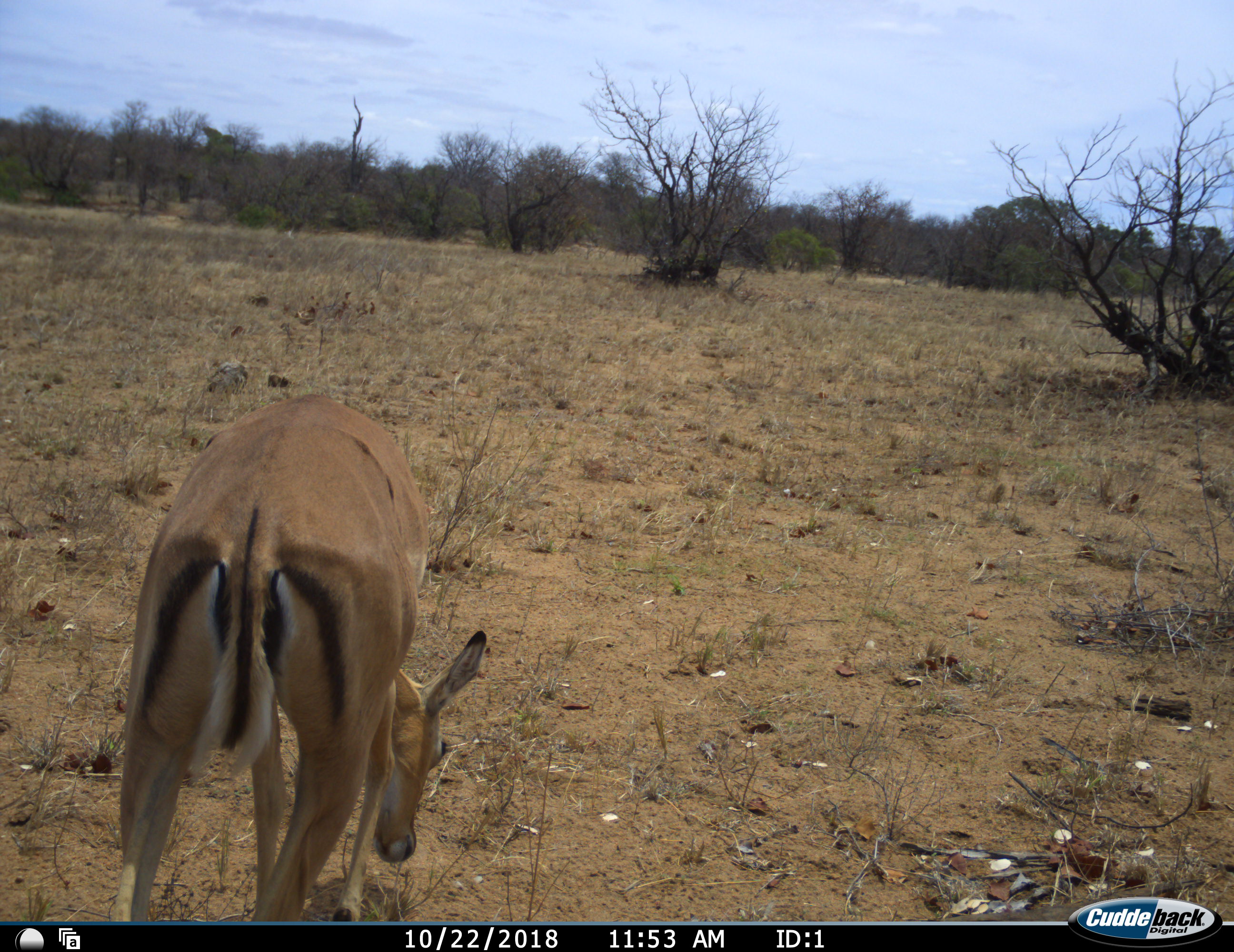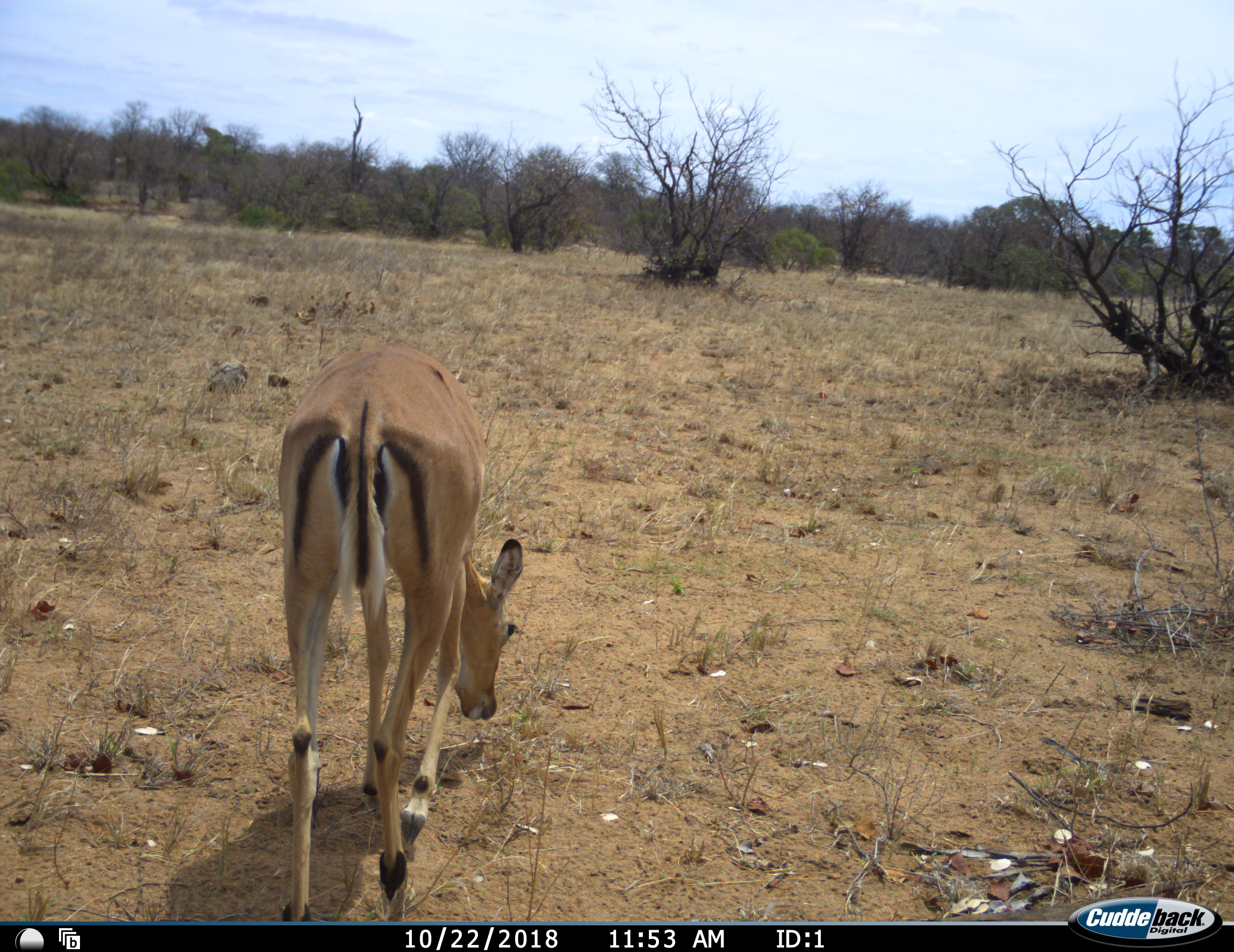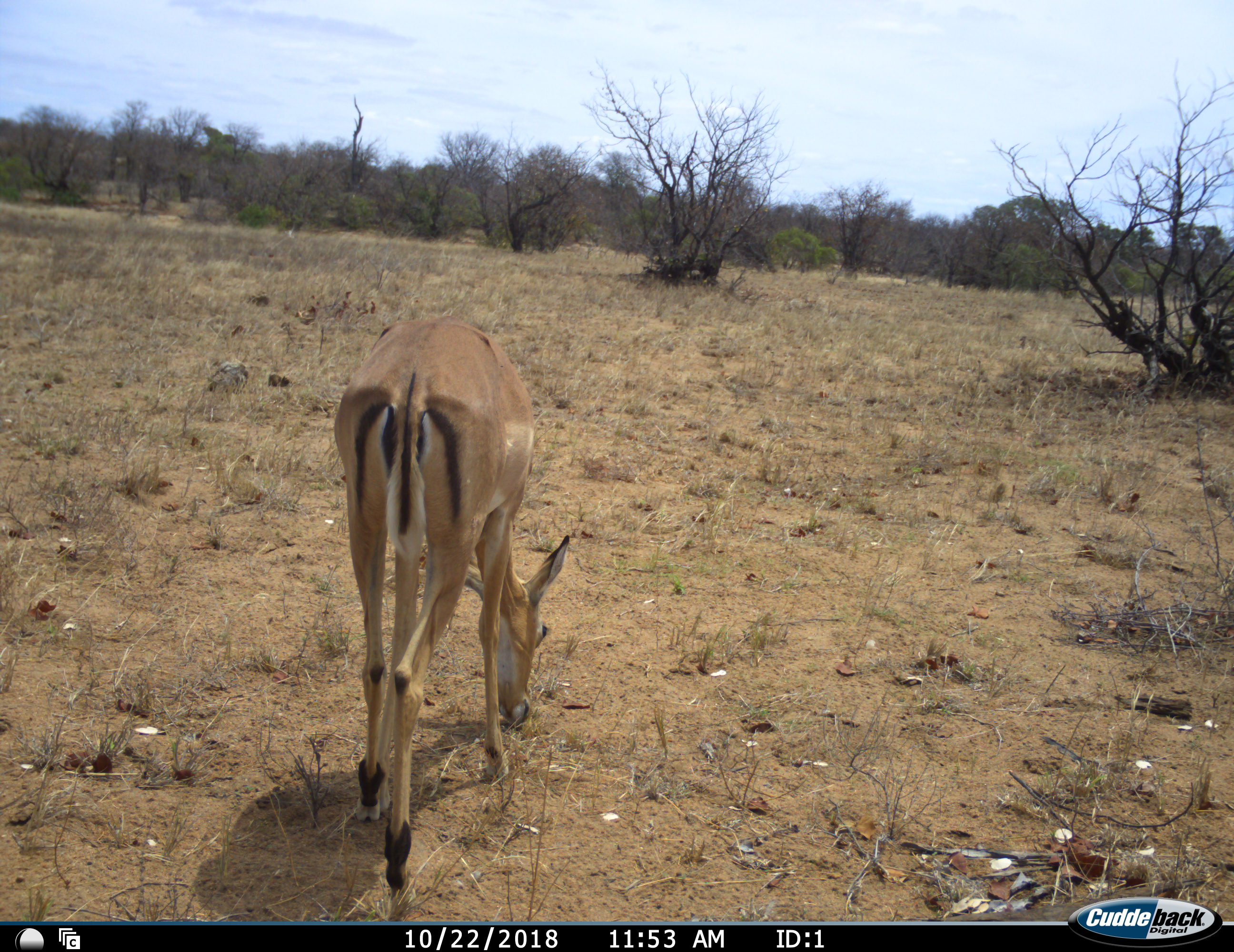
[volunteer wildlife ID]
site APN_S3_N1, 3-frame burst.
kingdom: Animalia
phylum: Chordata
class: Mammalia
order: Artiodactyla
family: Bovidae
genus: Aepyceros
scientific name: Aepyceros melampus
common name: impala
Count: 1.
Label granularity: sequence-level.